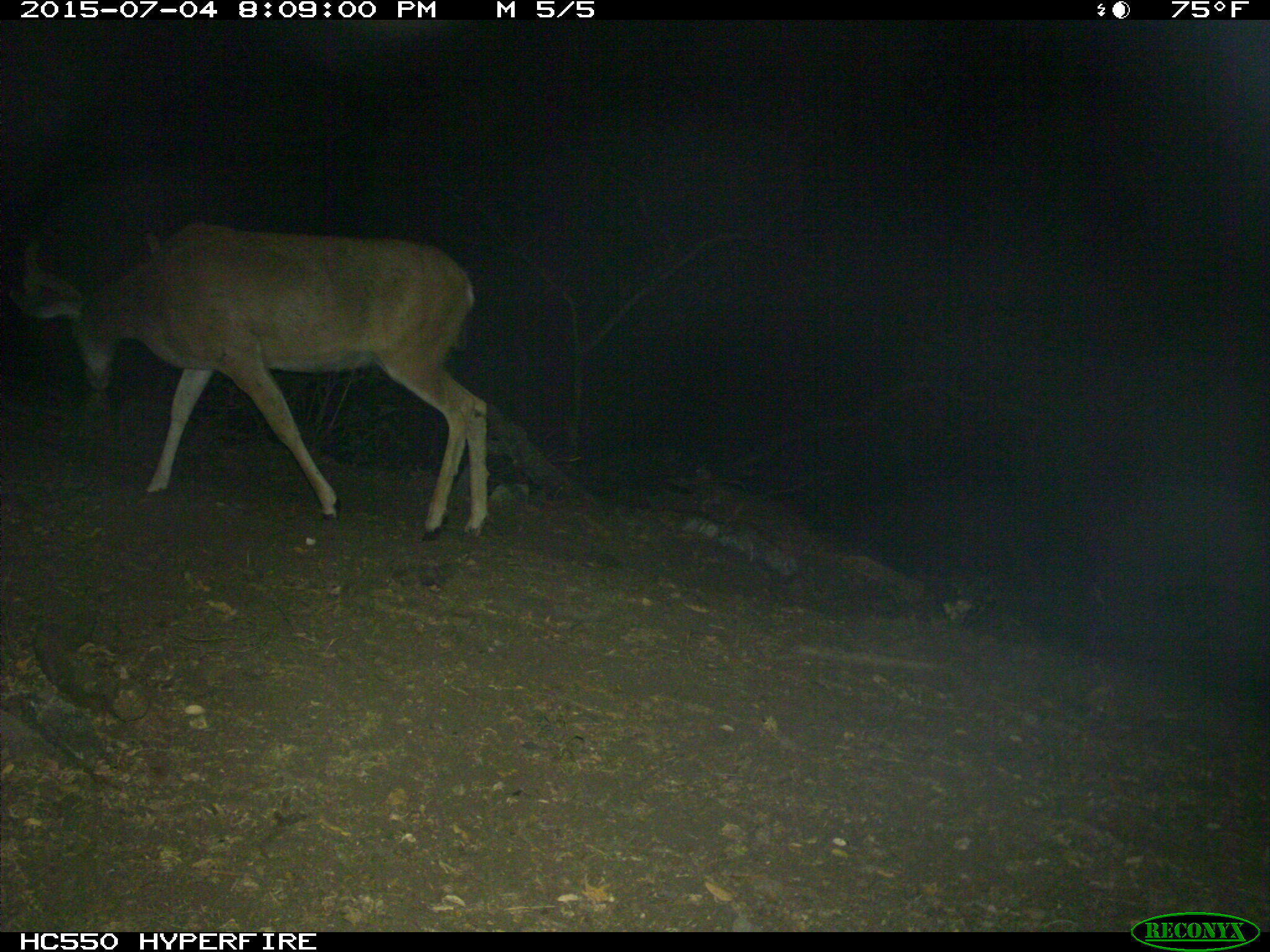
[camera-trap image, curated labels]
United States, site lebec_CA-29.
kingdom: Animalia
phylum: Chordata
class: Mammalia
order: Artiodactyla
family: Cervidae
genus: Odocoileus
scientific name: Odocoileus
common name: deer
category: unidentified deer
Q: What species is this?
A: Unidentified deer (deer) (Odocoileus).